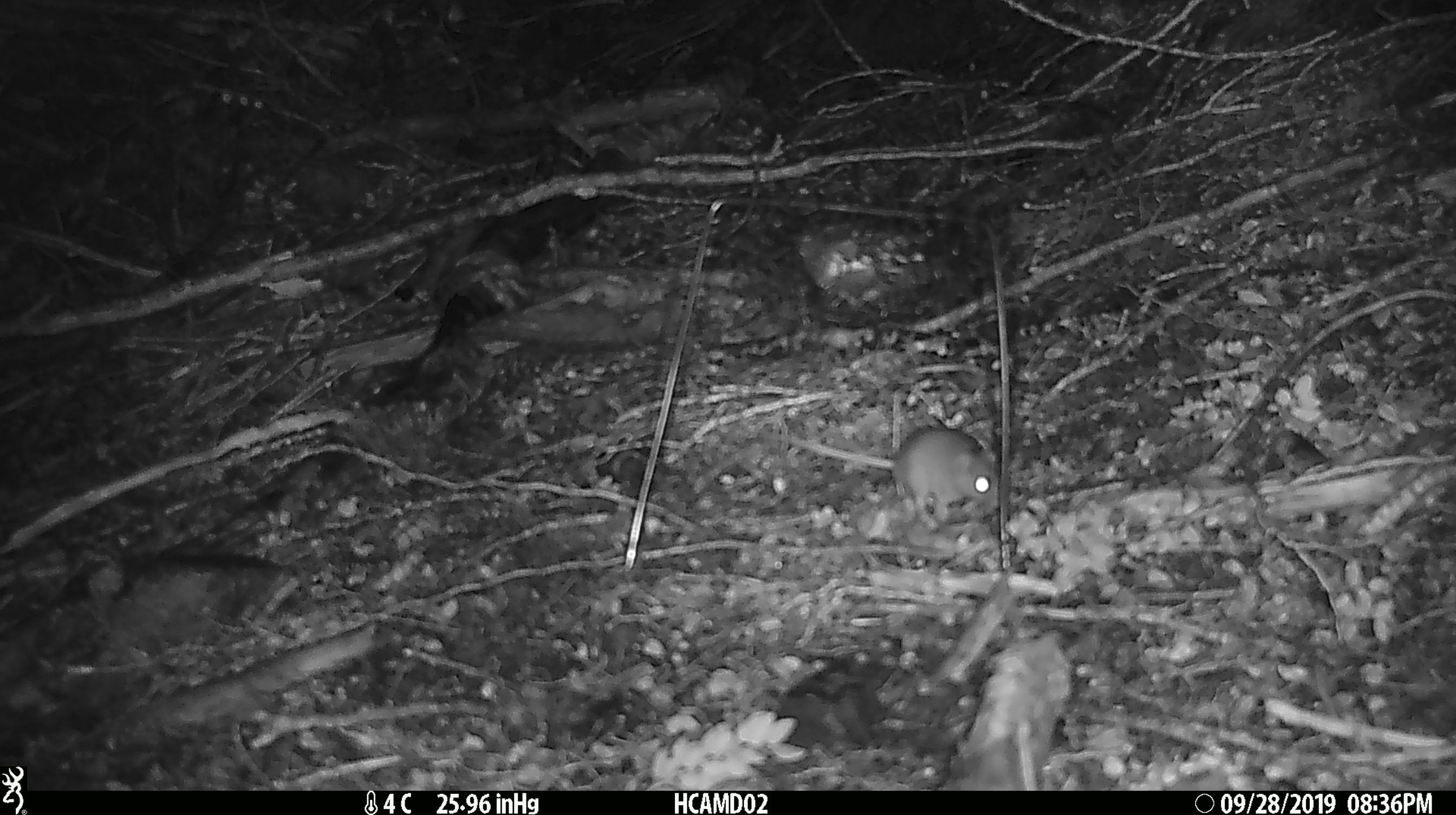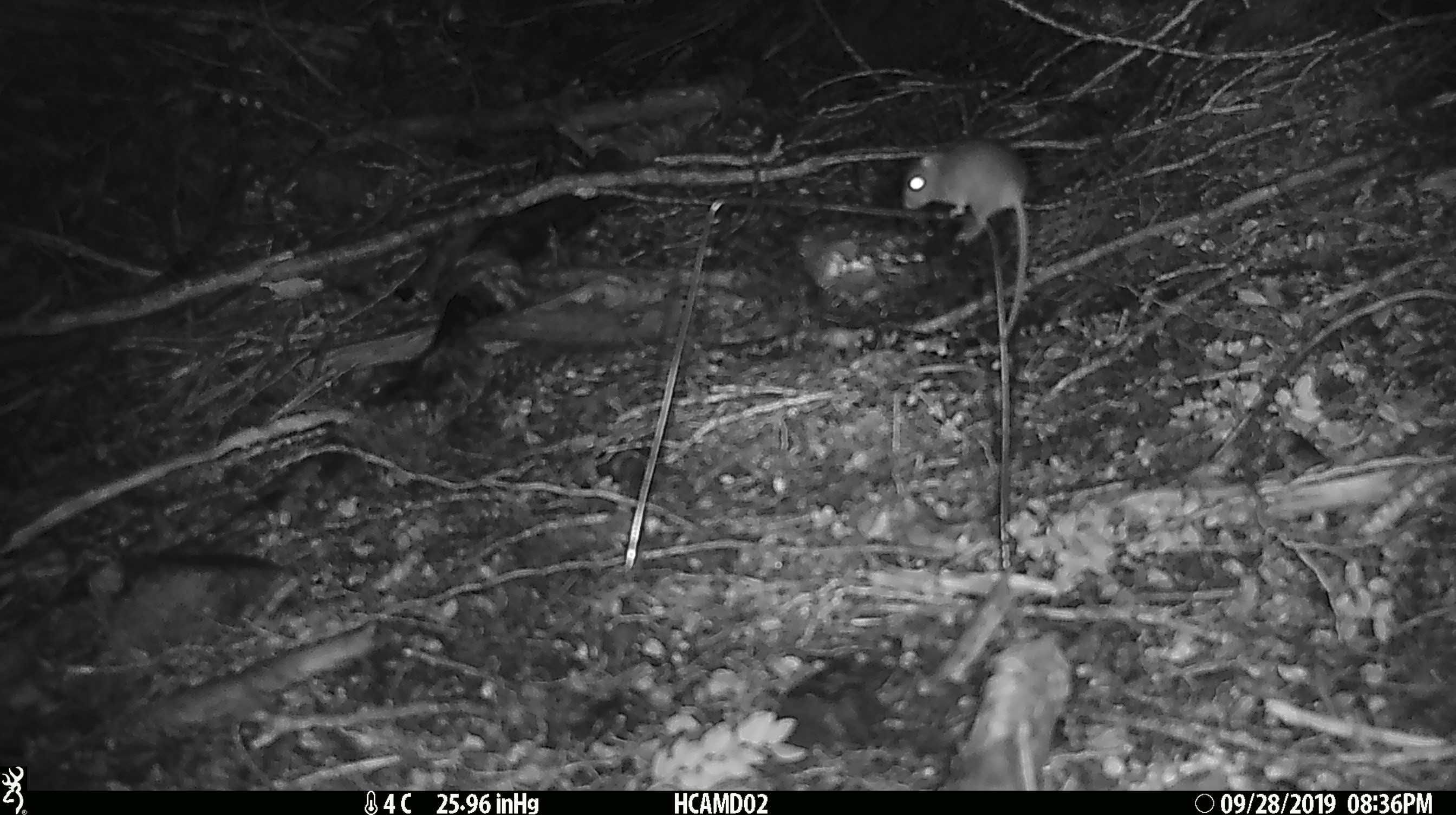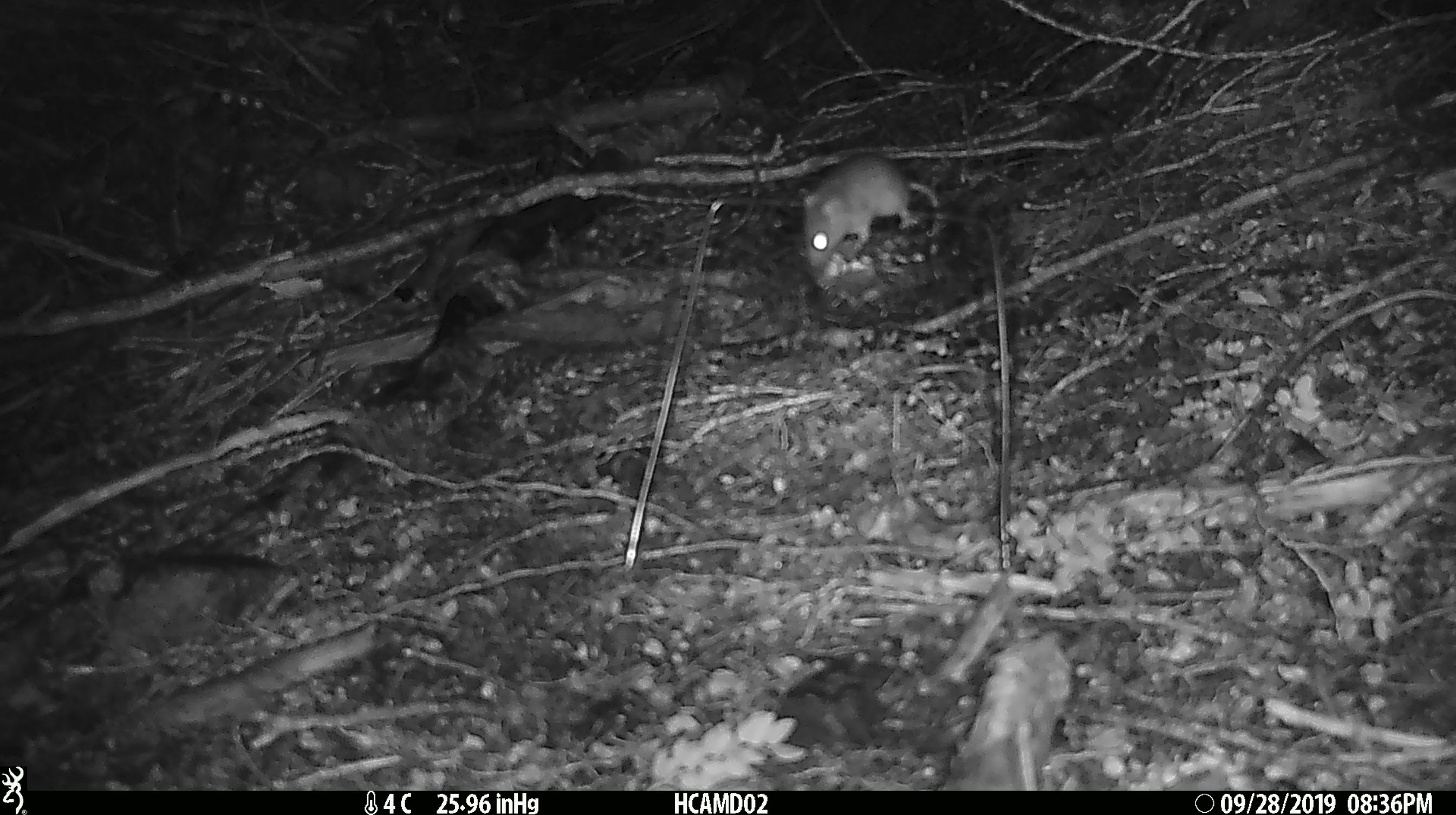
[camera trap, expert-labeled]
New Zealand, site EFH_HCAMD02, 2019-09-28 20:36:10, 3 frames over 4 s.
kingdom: Animalia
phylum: Chordata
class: Mammalia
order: Rodentia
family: Muridae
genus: Mus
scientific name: Mus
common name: mouse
Mouse (Mus).